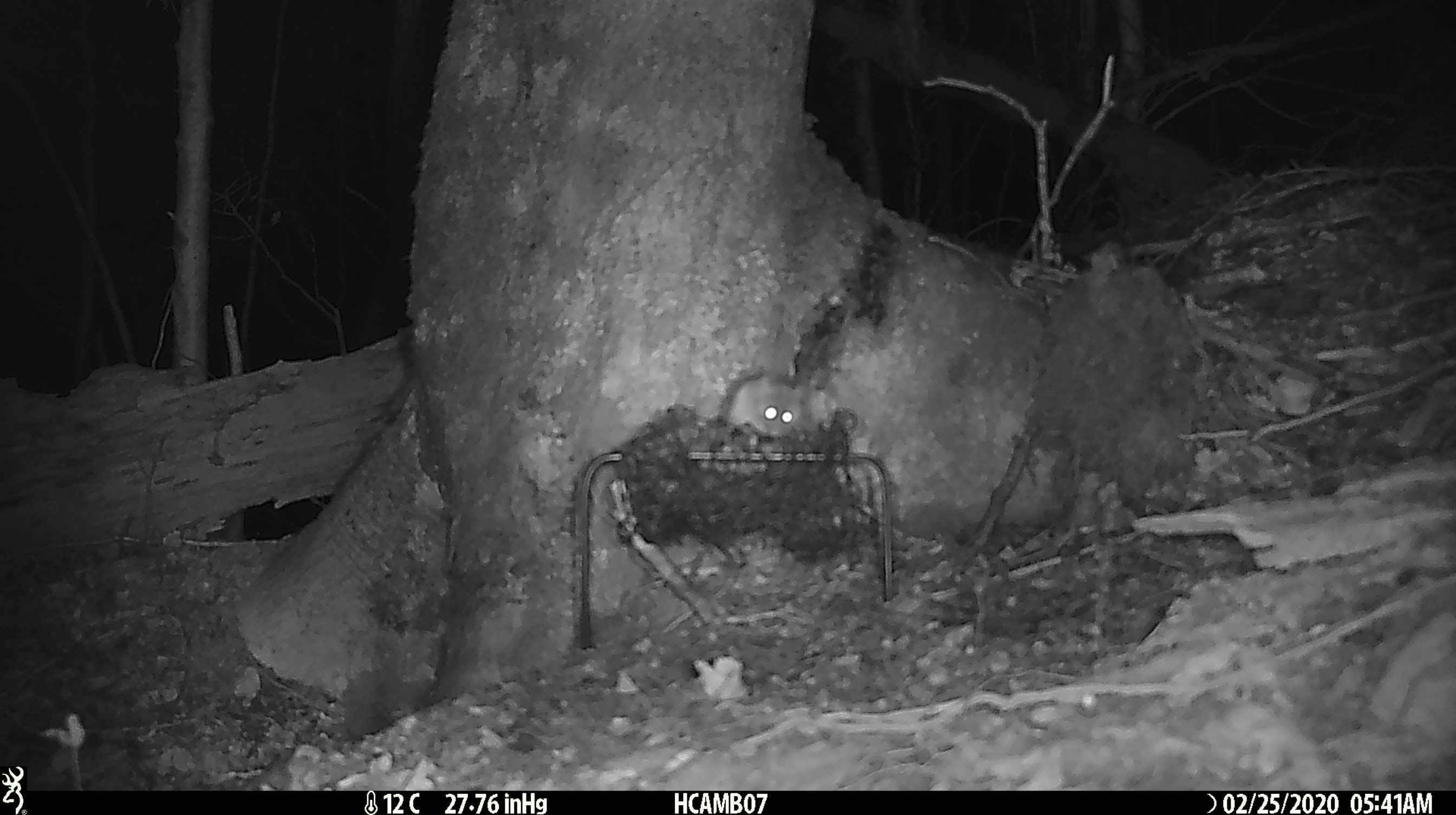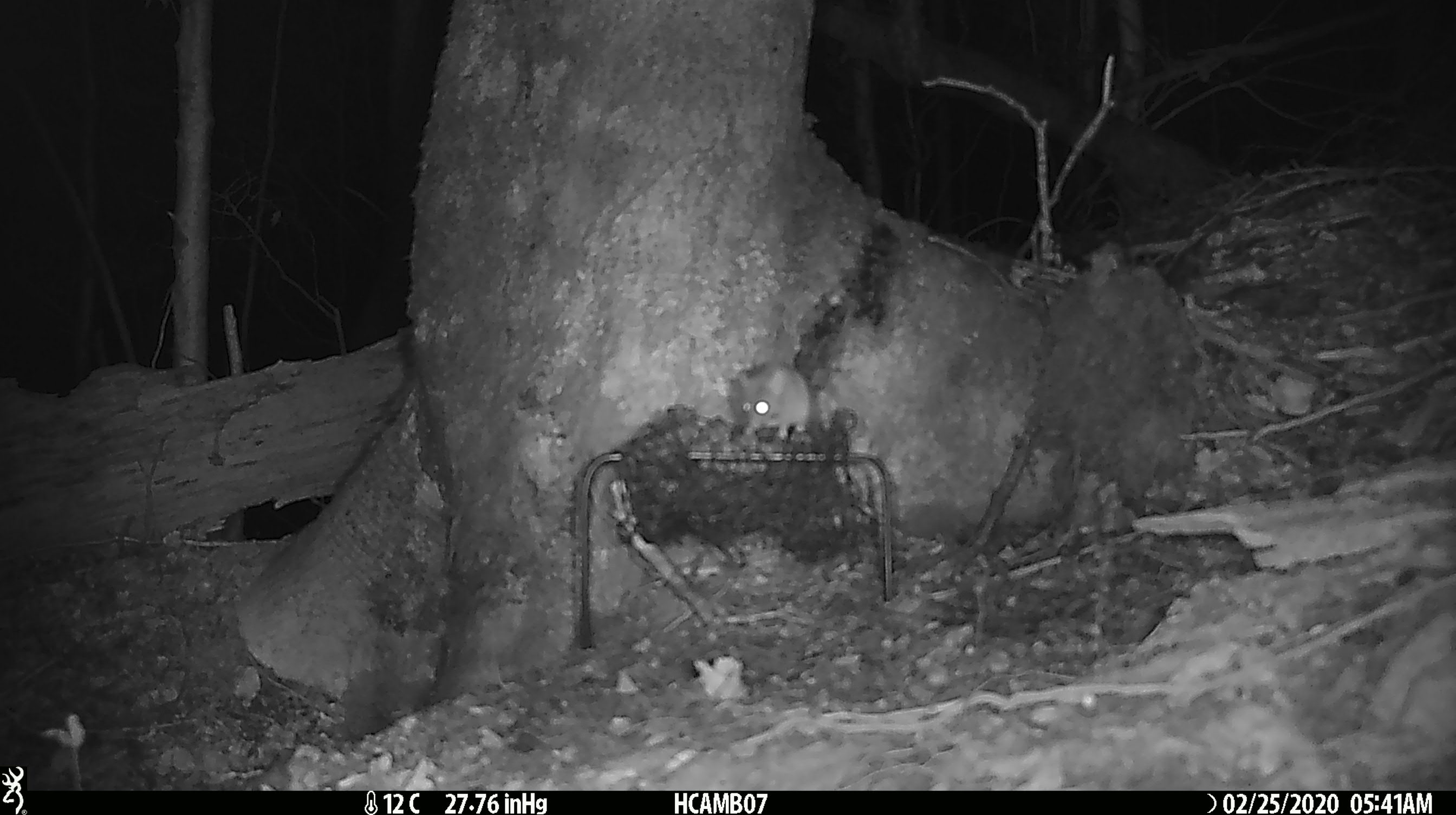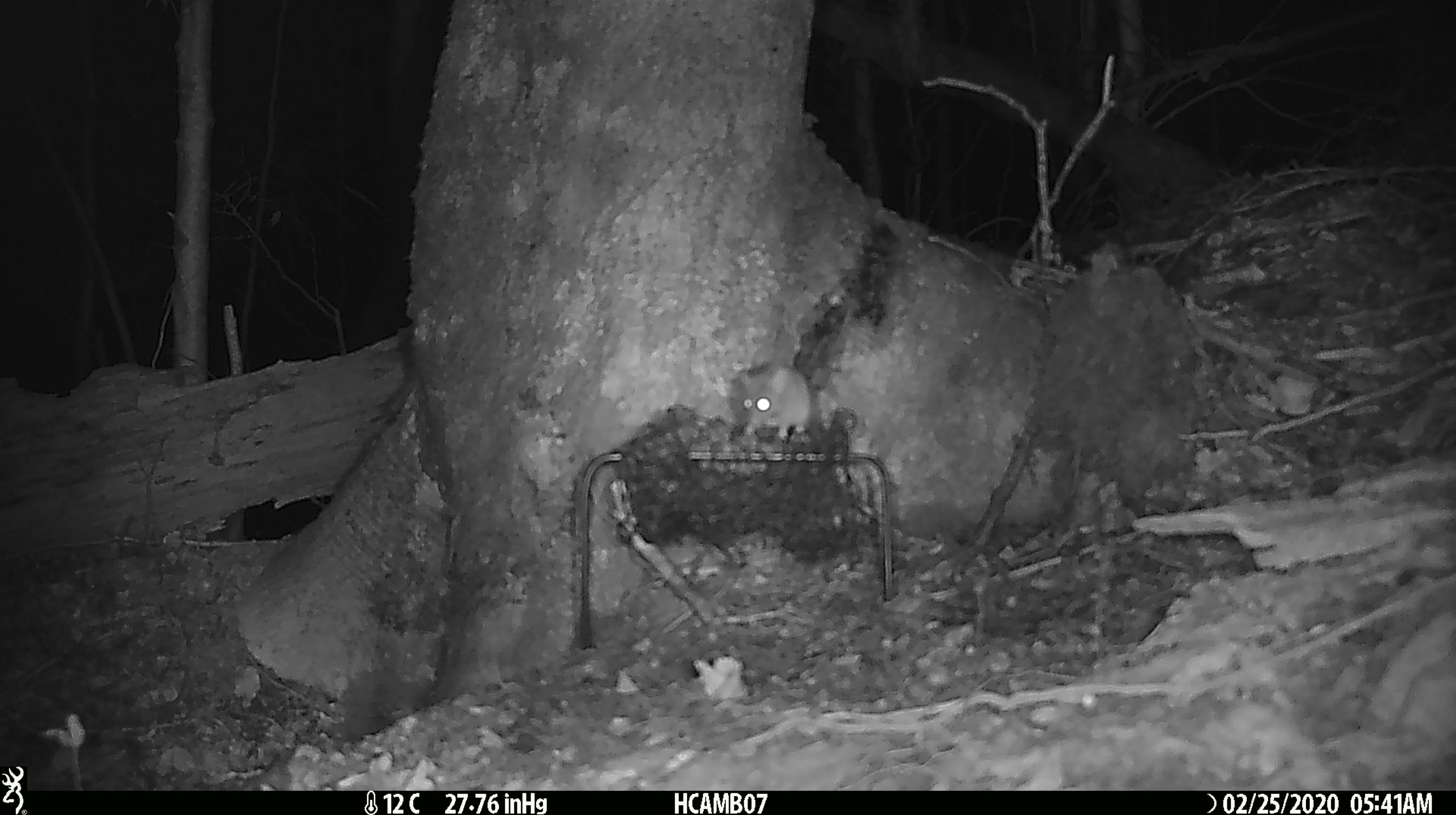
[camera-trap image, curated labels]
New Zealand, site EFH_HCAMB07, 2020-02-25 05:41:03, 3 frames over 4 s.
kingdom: Animalia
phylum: Chordata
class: Mammalia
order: Rodentia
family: Muridae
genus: Mus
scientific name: Mus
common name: mouse